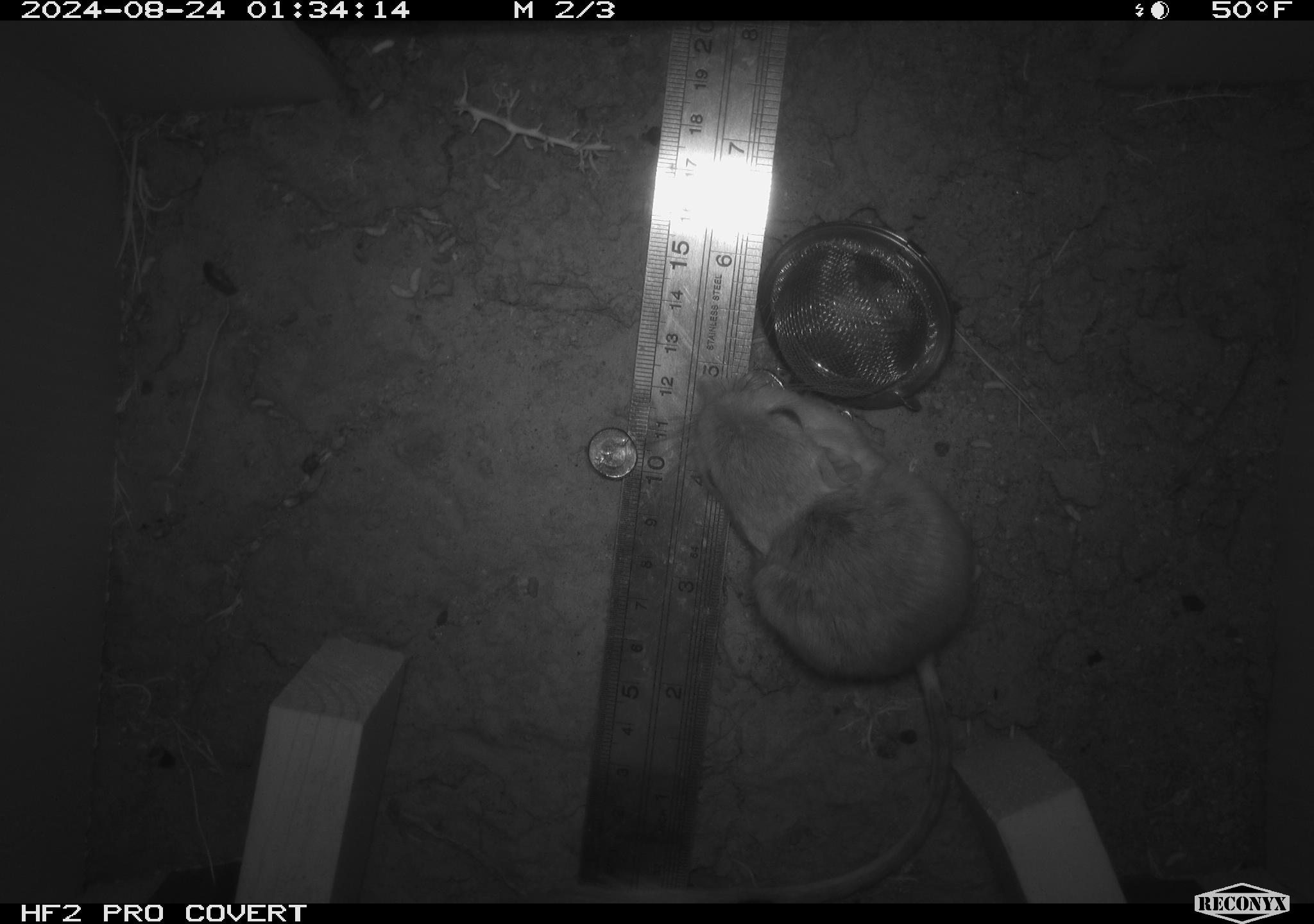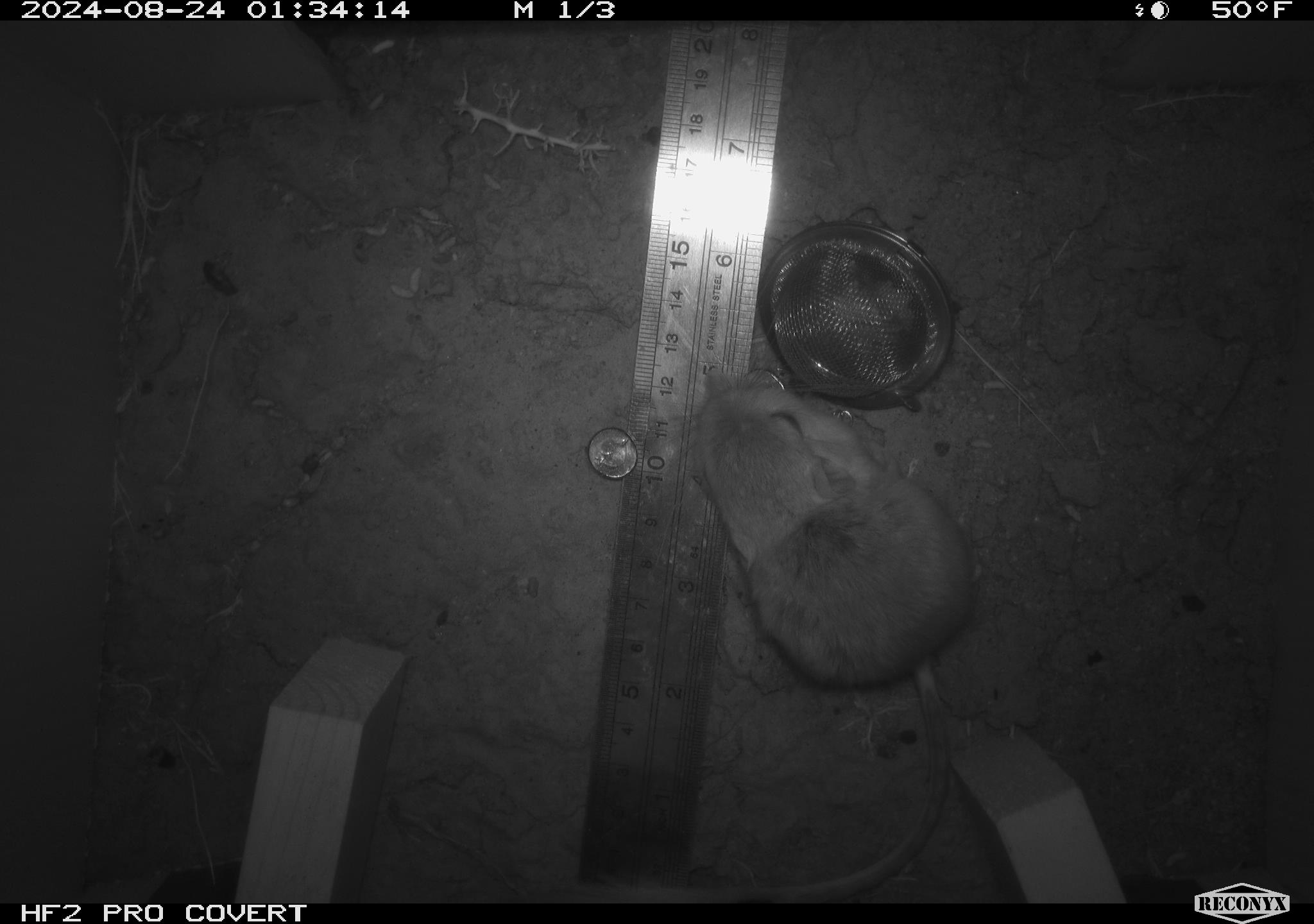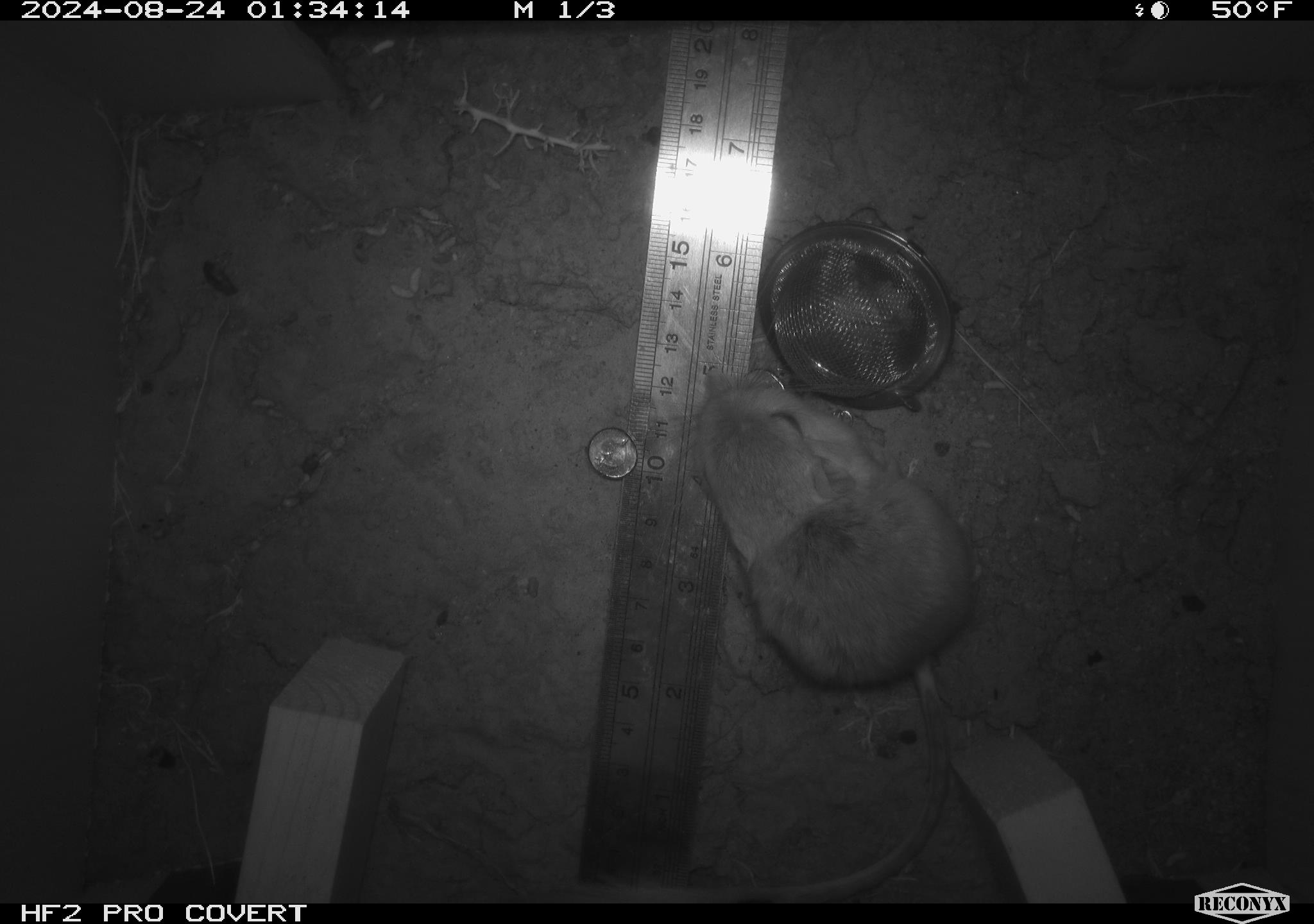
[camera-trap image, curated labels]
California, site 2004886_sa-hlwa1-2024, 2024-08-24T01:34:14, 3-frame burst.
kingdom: Animalia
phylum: Chordata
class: Mammalia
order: Rodentia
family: Heteromyidae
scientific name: Heteromyidae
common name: kangaroo rats and pocket mice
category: heteromyidae family